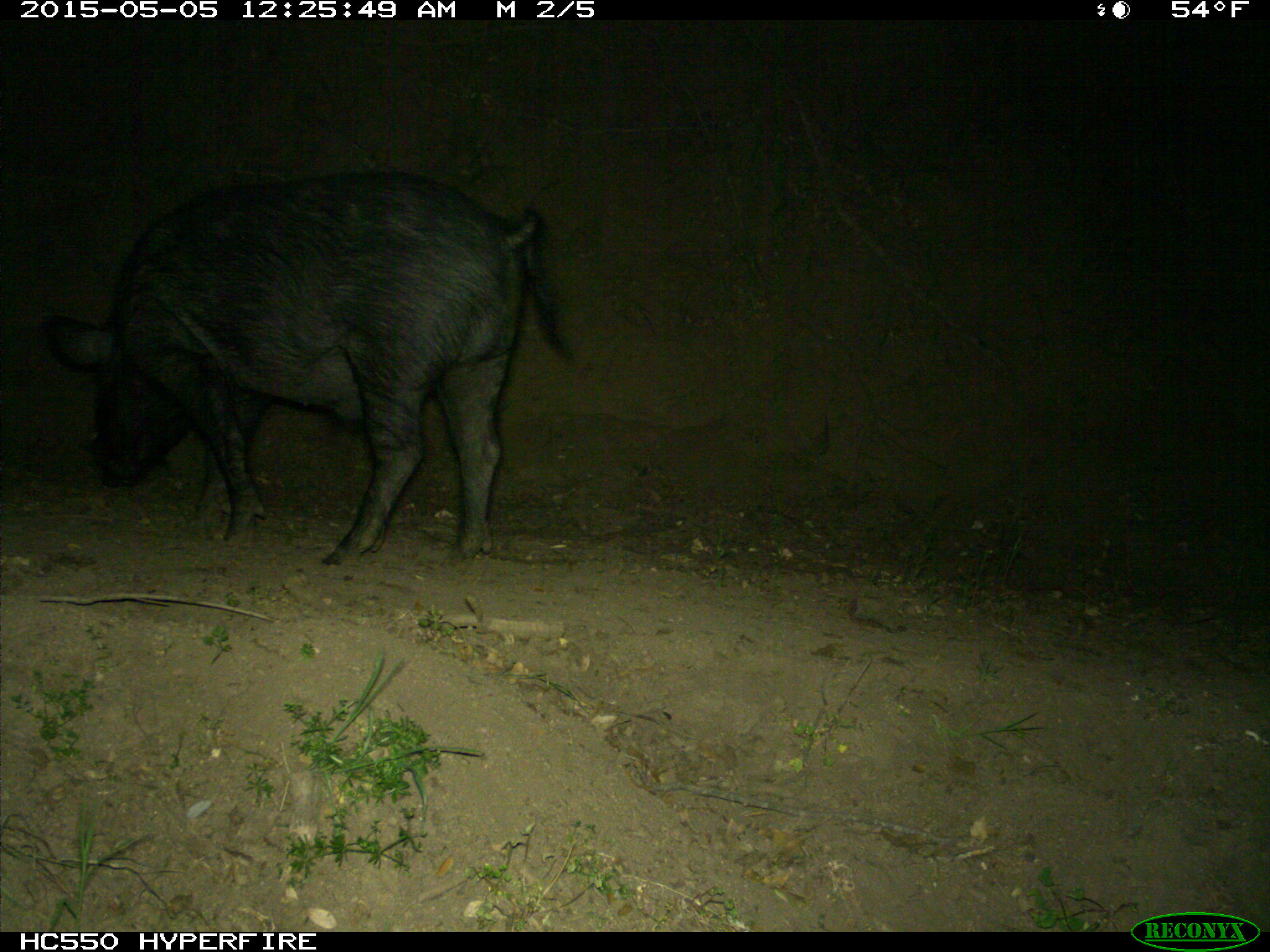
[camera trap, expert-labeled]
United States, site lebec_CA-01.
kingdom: Animalia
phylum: Chordata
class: Mammalia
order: Artiodactyla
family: Suidae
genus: Sus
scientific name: Sus scrofa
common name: wild boar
Sus scrofa (wild boar).